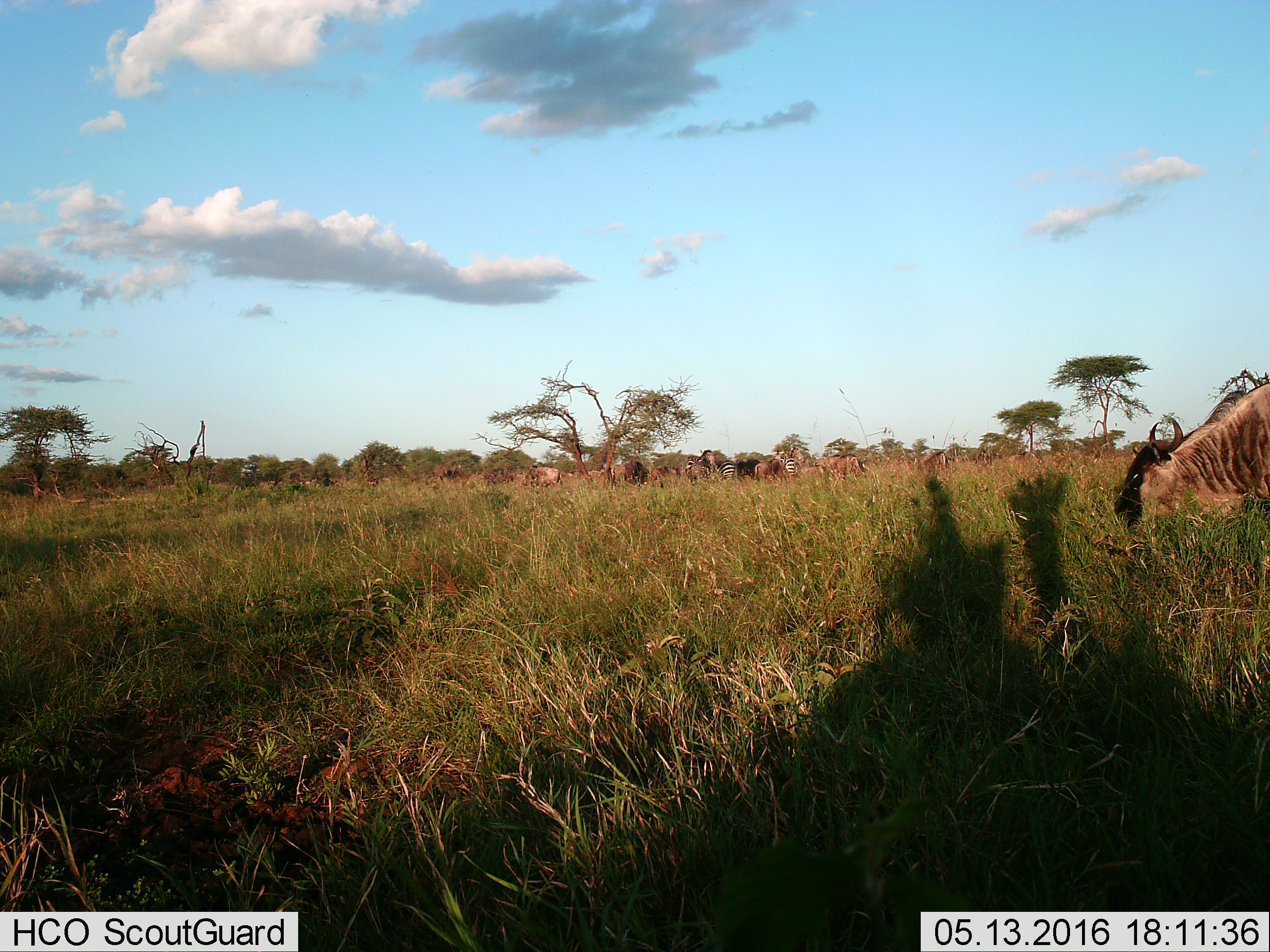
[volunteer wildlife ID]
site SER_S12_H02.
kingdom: Animalia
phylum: Chordata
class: Mammalia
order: Artiodactyla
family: Bovidae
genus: Connochaetes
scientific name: Connochaetes taurinus taurinus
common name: blue wildebeest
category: wildebeestblue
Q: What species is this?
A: Wildebeestblue (blue wildebeest) (Connochaetes taurinus taurinus).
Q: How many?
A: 11-50.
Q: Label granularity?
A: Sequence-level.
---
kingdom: Animalia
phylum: Chordata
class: Mammalia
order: Perissodactyla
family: Equidae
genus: Equus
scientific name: Equus quagga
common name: plains zebra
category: zebraplains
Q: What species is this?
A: Zebraplains (plains zebra) (Equus quagga).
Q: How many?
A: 3.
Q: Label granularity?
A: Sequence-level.